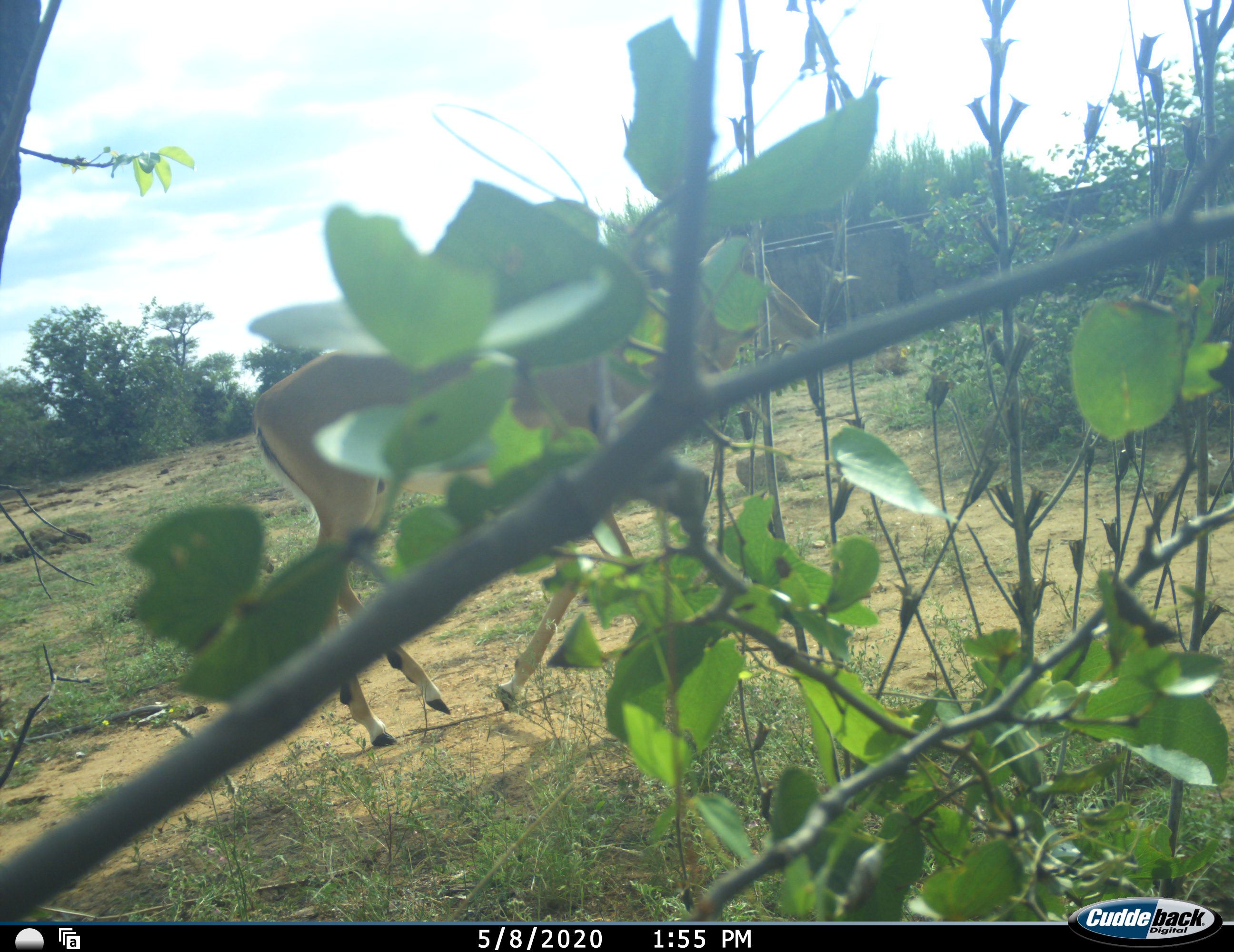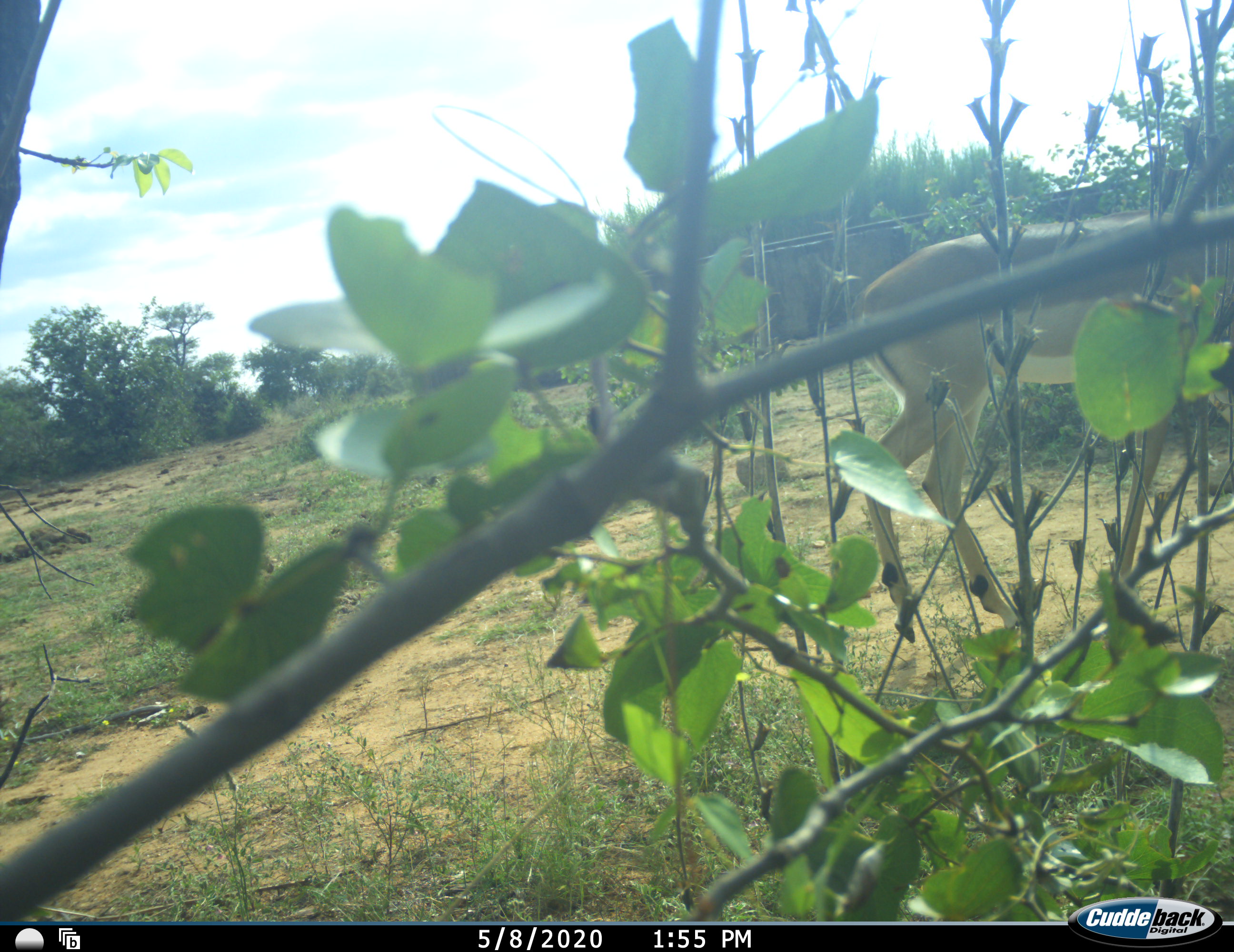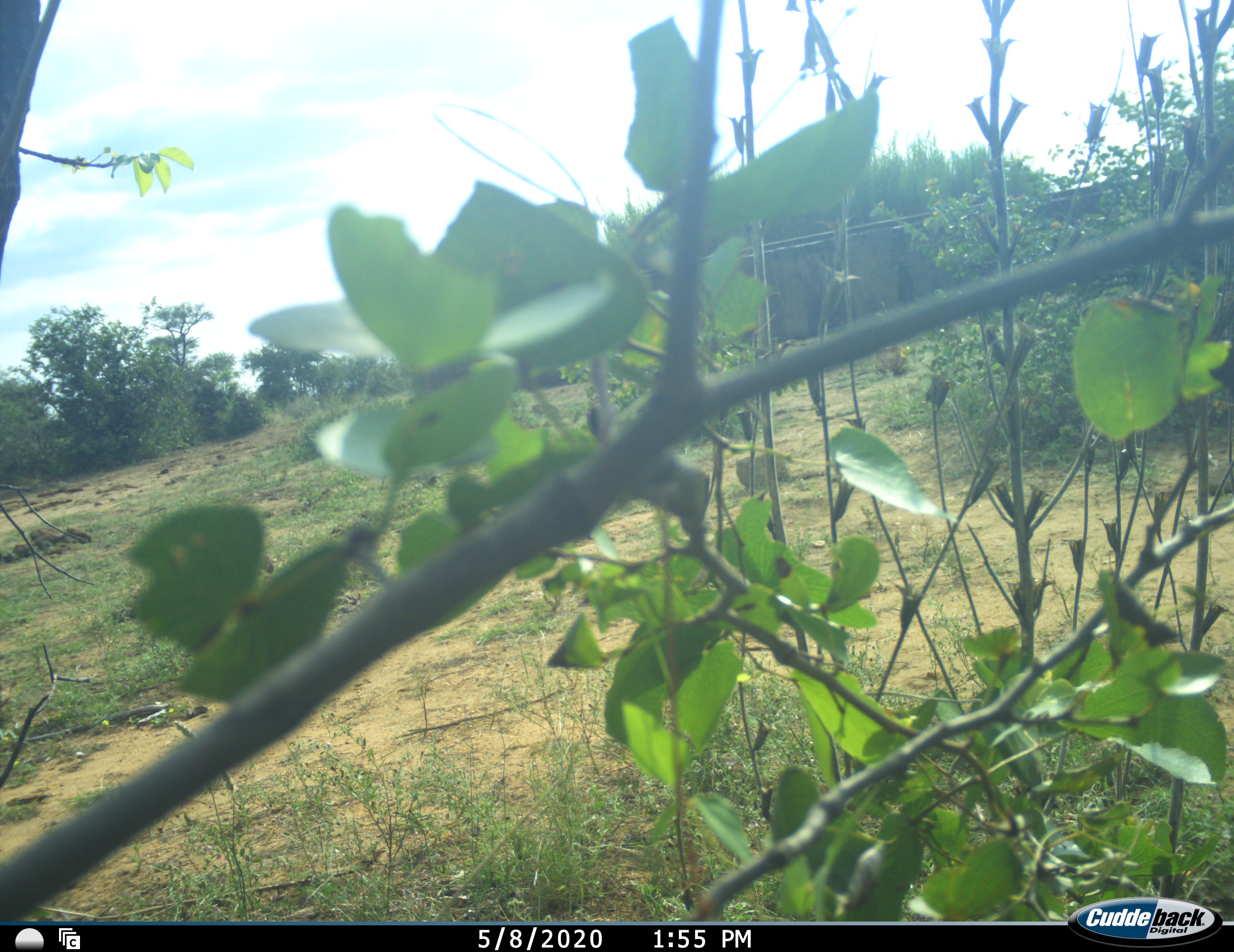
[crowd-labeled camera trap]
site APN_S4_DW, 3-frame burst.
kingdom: Animalia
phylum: Chordata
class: Mammalia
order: Artiodactyla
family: Bovidae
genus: Aepyceros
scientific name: Aepyceros melampus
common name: impala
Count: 1.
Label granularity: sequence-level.